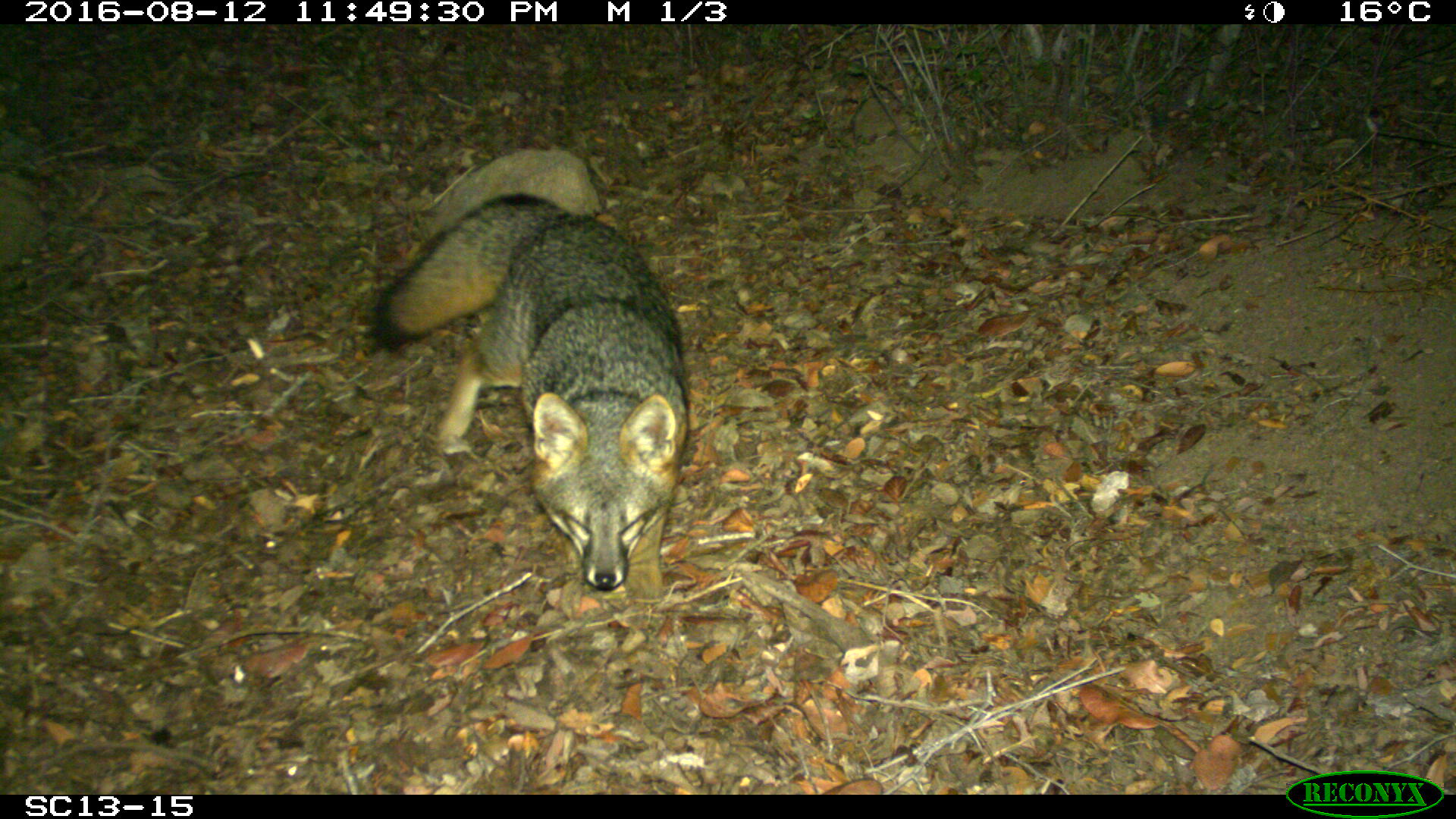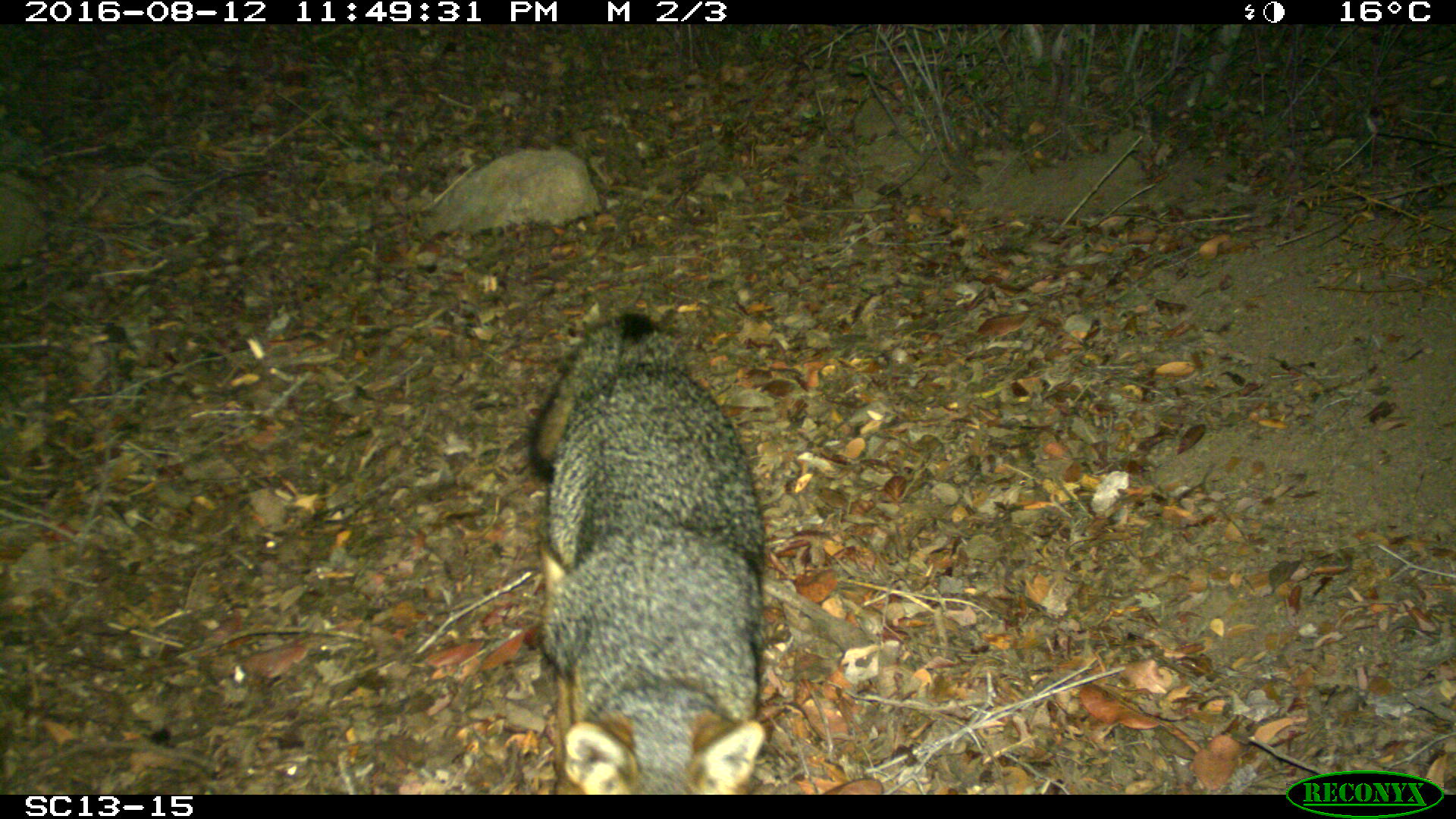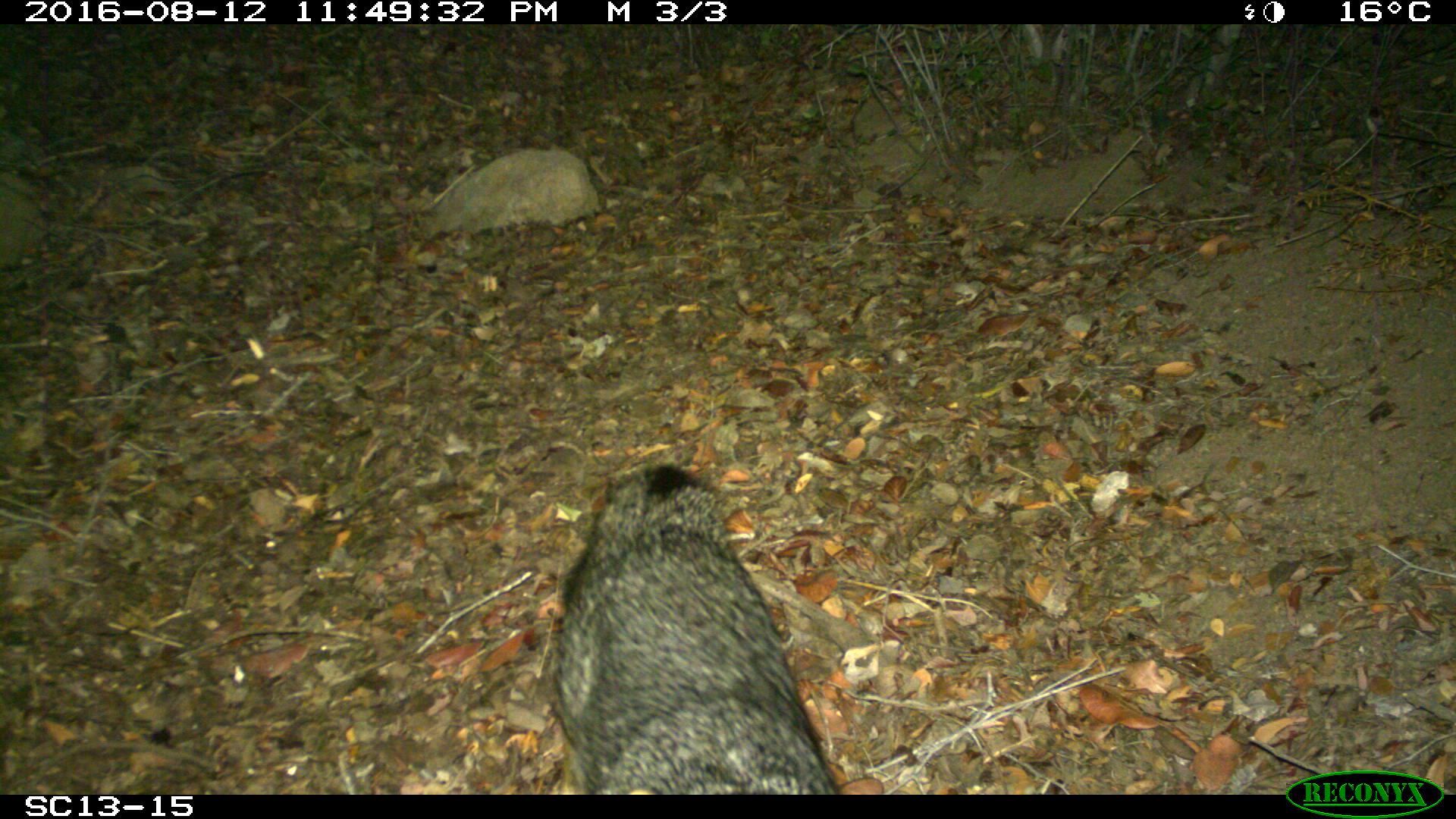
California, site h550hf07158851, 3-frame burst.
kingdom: Animalia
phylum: Chordata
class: Mammalia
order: Carnivora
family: Canidae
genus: Urocyon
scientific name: Urocyon littoralis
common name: island fox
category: fox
Fox (island fox) (Urocyon littoralis).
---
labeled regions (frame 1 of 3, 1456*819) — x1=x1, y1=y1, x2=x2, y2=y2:
fox: x1=369, y1=190, x2=691, y2=604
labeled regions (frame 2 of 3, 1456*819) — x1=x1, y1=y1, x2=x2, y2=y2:
fox: x1=528, y1=311, x2=765, y2=795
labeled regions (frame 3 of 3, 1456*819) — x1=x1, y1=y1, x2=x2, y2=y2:
fox: x1=548, y1=463, x2=884, y2=794